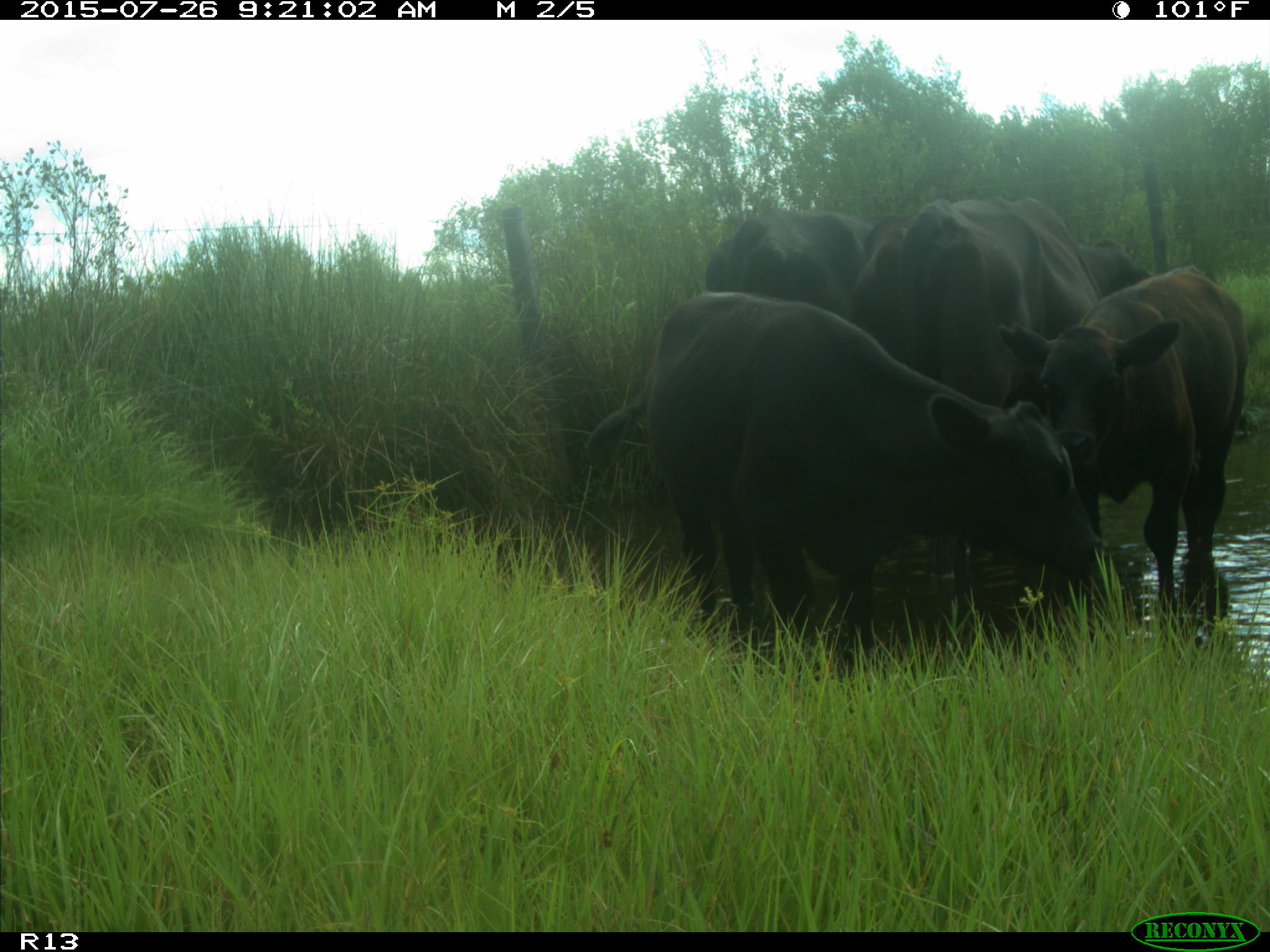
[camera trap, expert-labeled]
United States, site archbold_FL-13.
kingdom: Animalia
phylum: Chordata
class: Mammalia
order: Artiodactyla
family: Bovidae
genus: Bos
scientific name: Bos taurus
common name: domestic cow